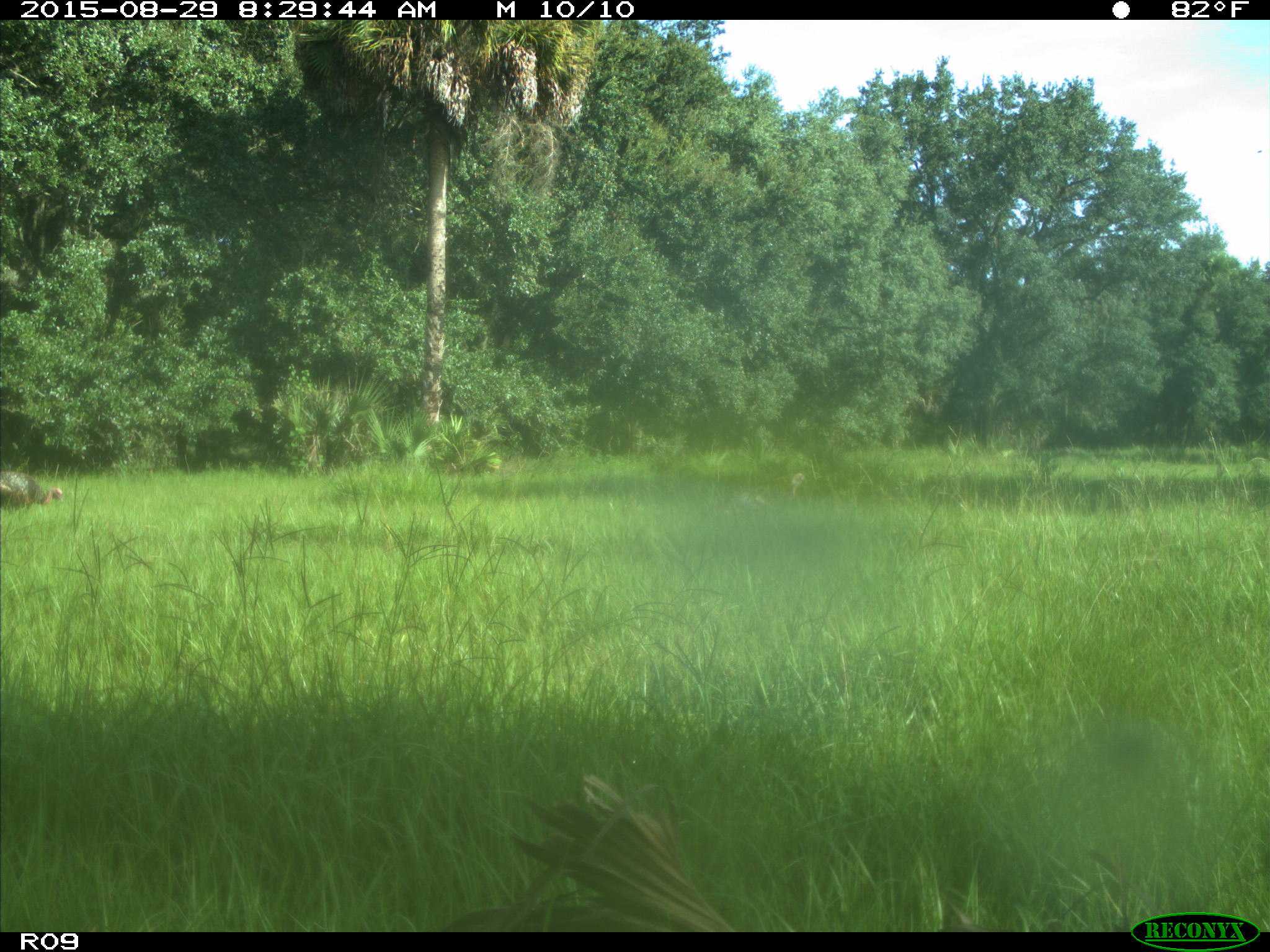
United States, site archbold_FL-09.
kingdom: Animalia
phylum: Chordata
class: Aves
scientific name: Aves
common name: birds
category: unidentified bird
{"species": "unidentified bird (birds) (Aves)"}